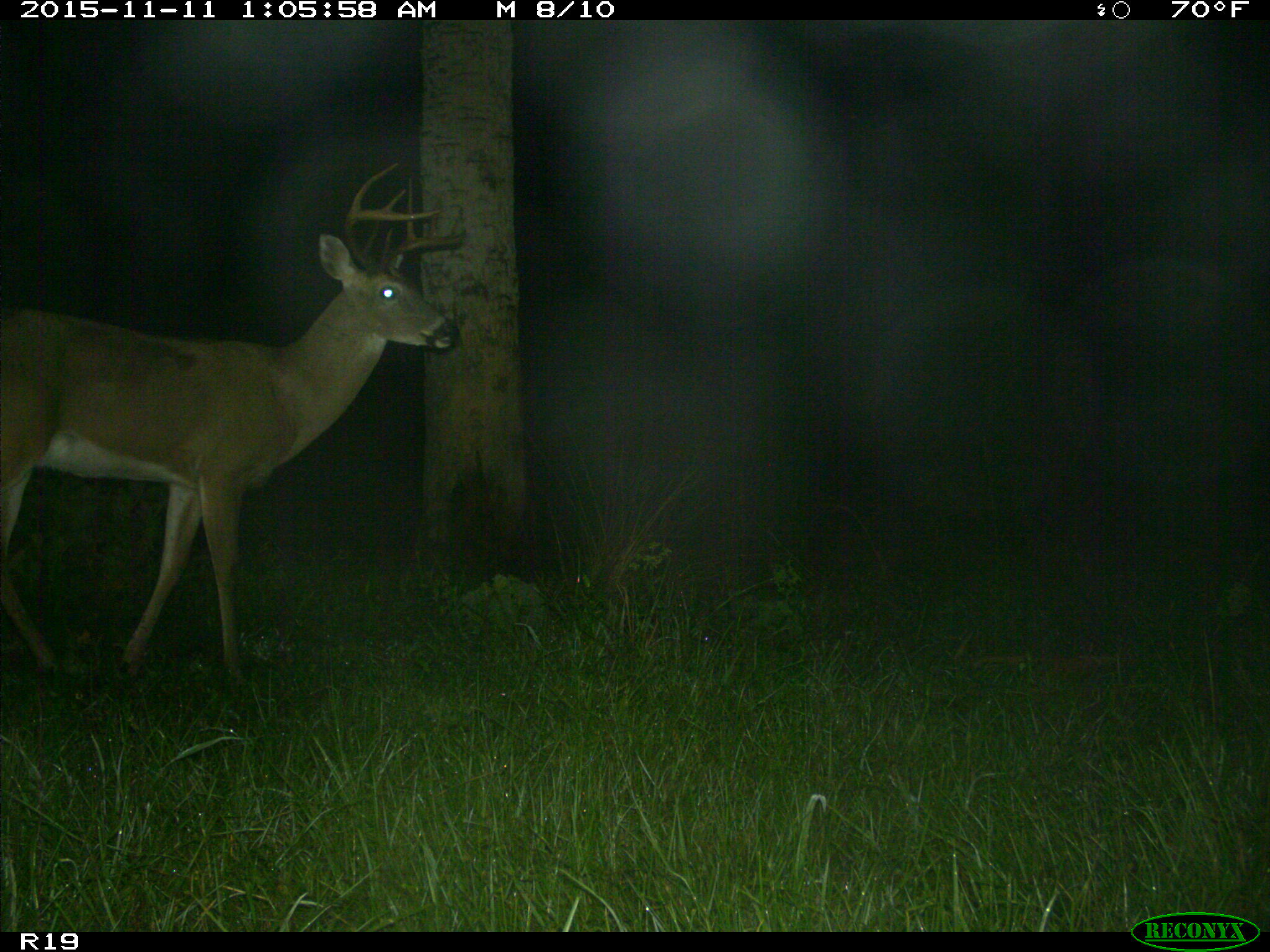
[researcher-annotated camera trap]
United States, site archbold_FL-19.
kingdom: Animalia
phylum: Chordata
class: Mammalia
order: Artiodactyla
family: Cervidae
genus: Odocoileus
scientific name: Odocoileus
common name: deer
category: unidentified deer